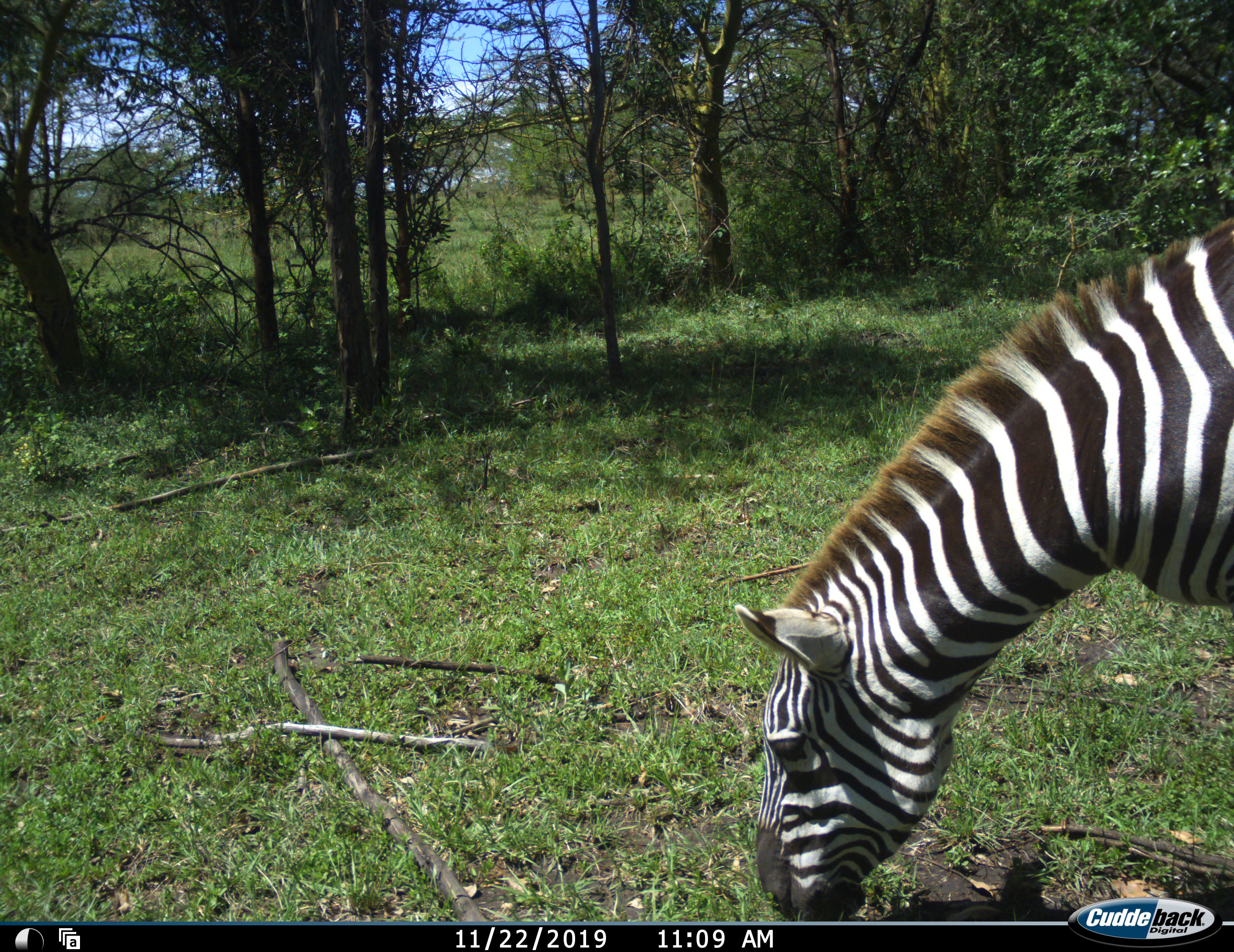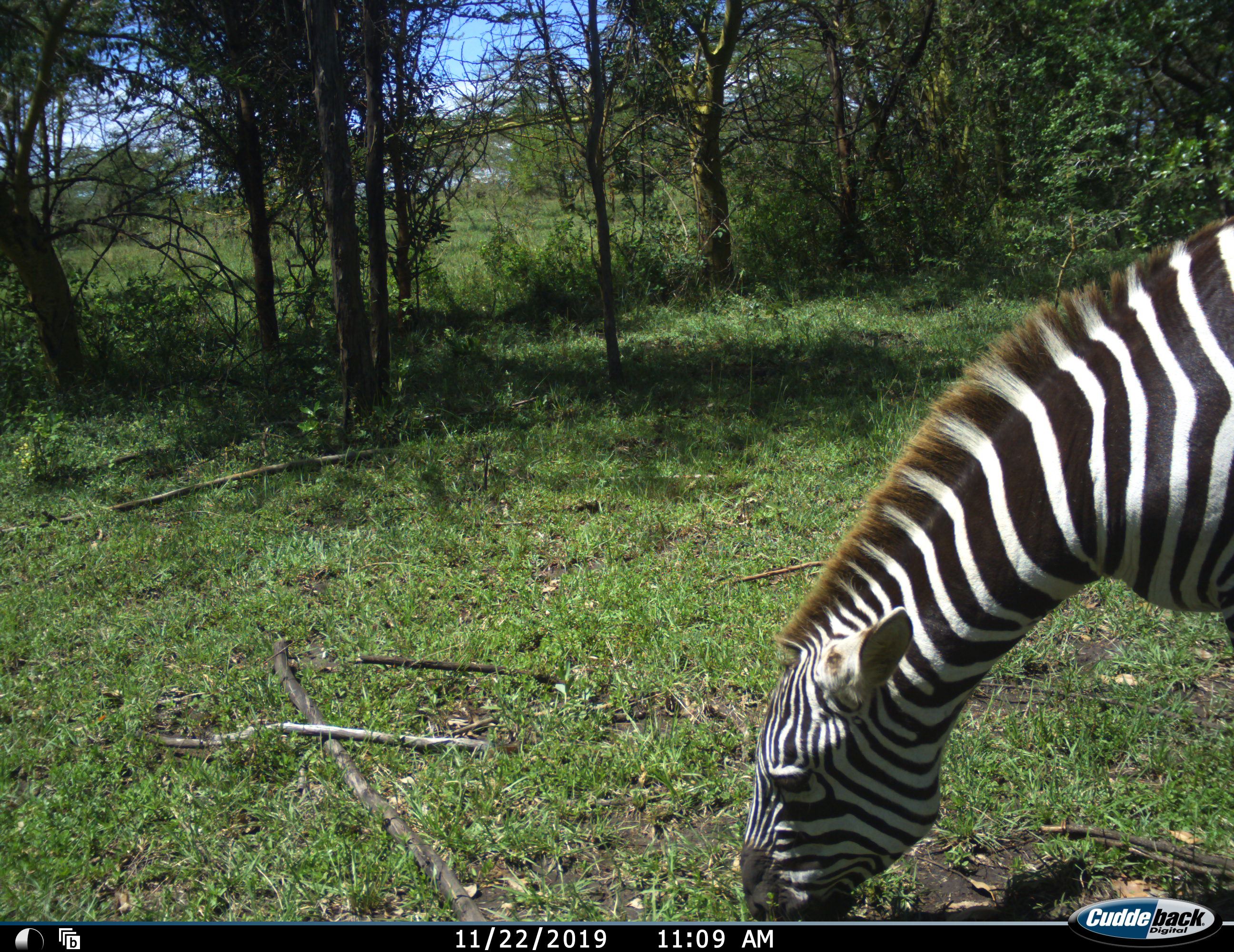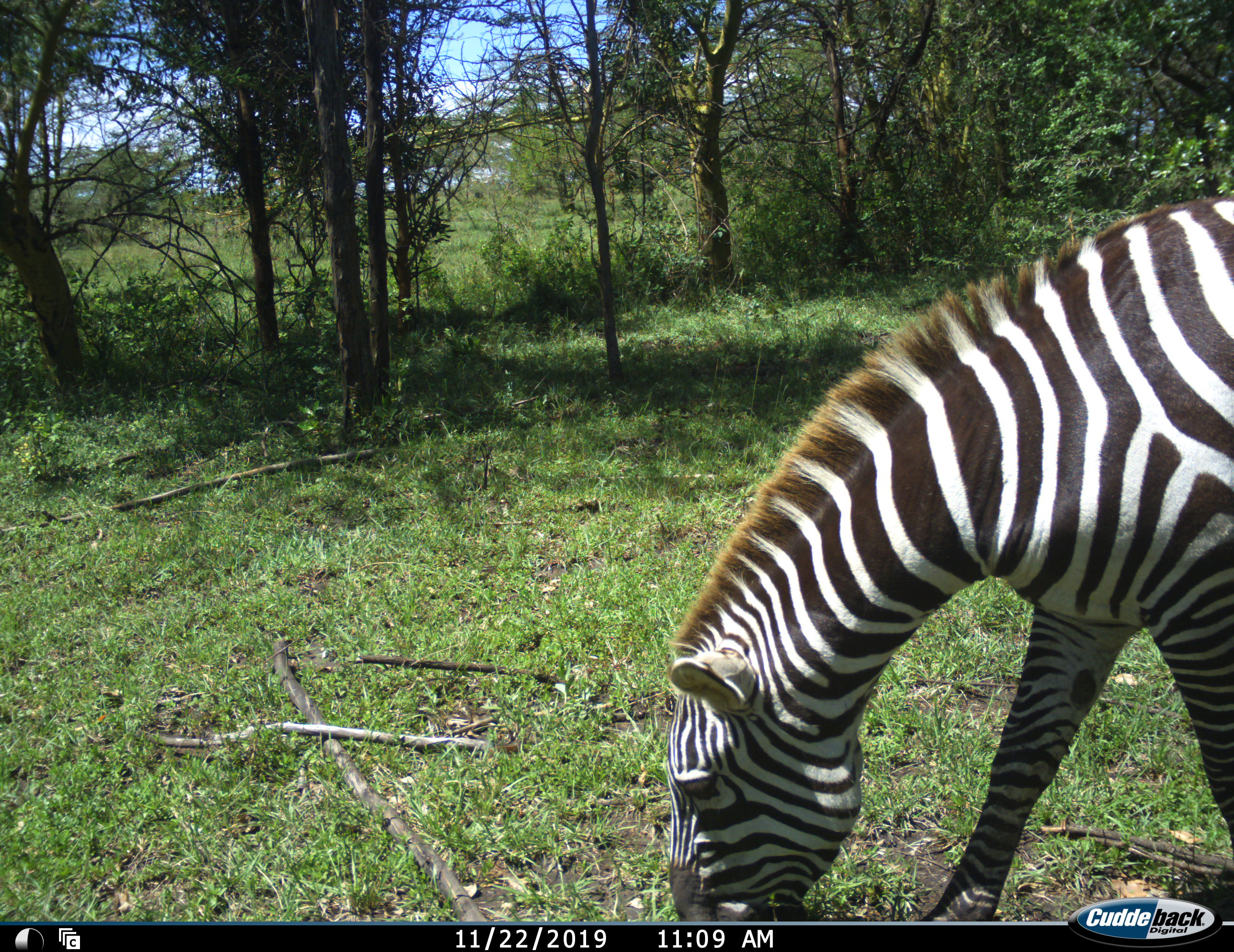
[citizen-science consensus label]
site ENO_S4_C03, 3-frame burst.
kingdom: Animalia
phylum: Chordata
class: Mammalia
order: Perissodactyla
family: Equidae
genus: Equus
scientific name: Equus quagga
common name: plains zebra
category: zebraplains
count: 1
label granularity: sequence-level